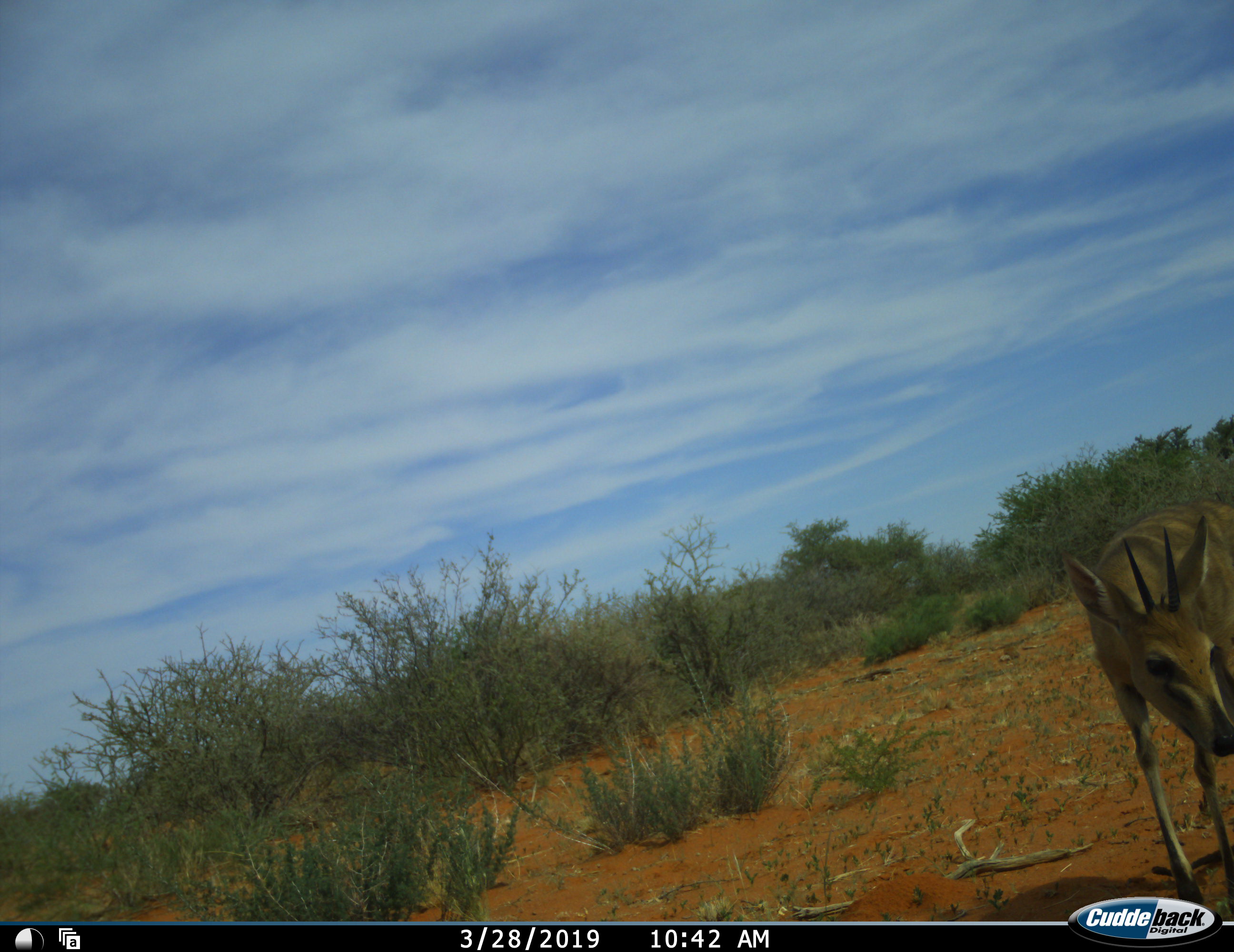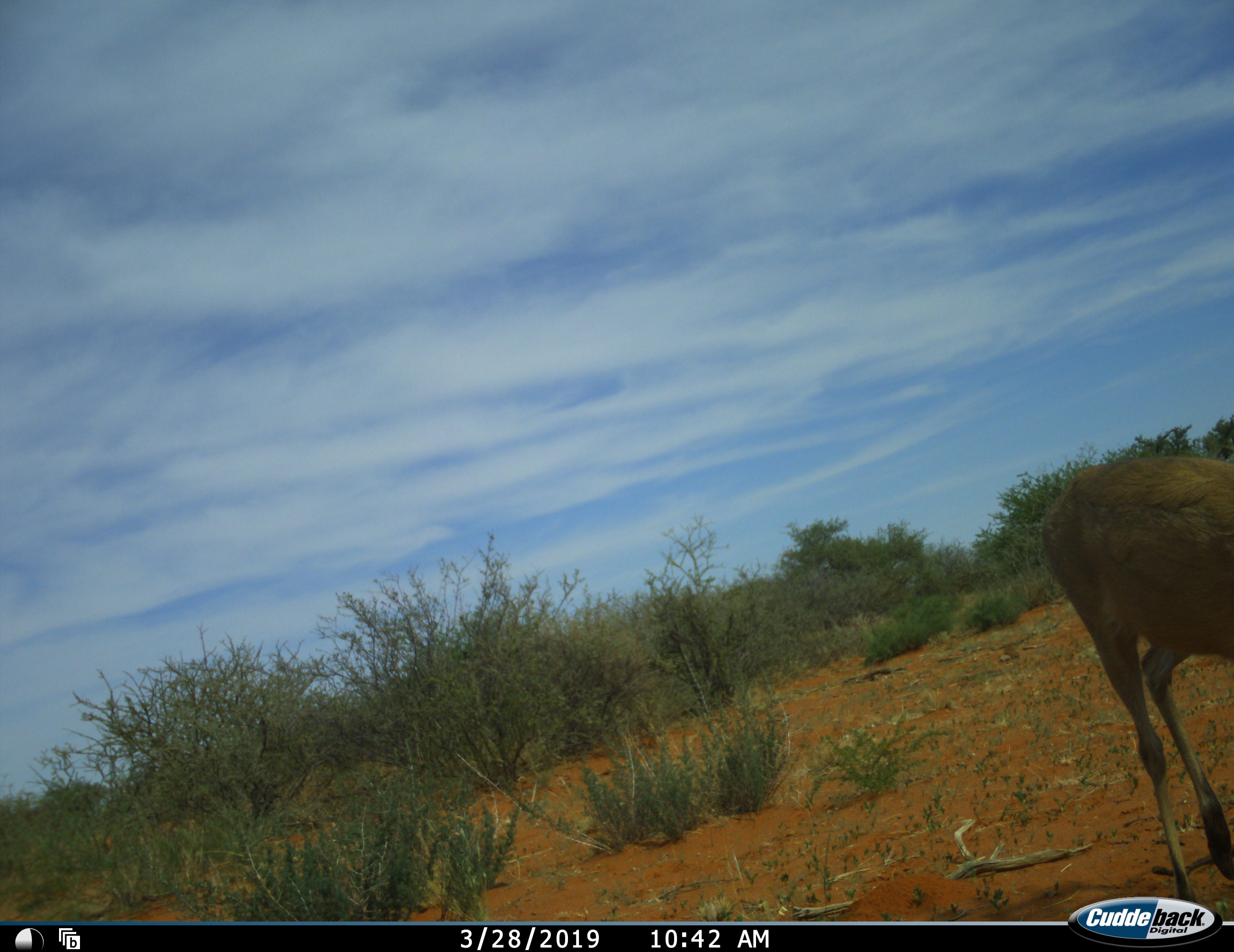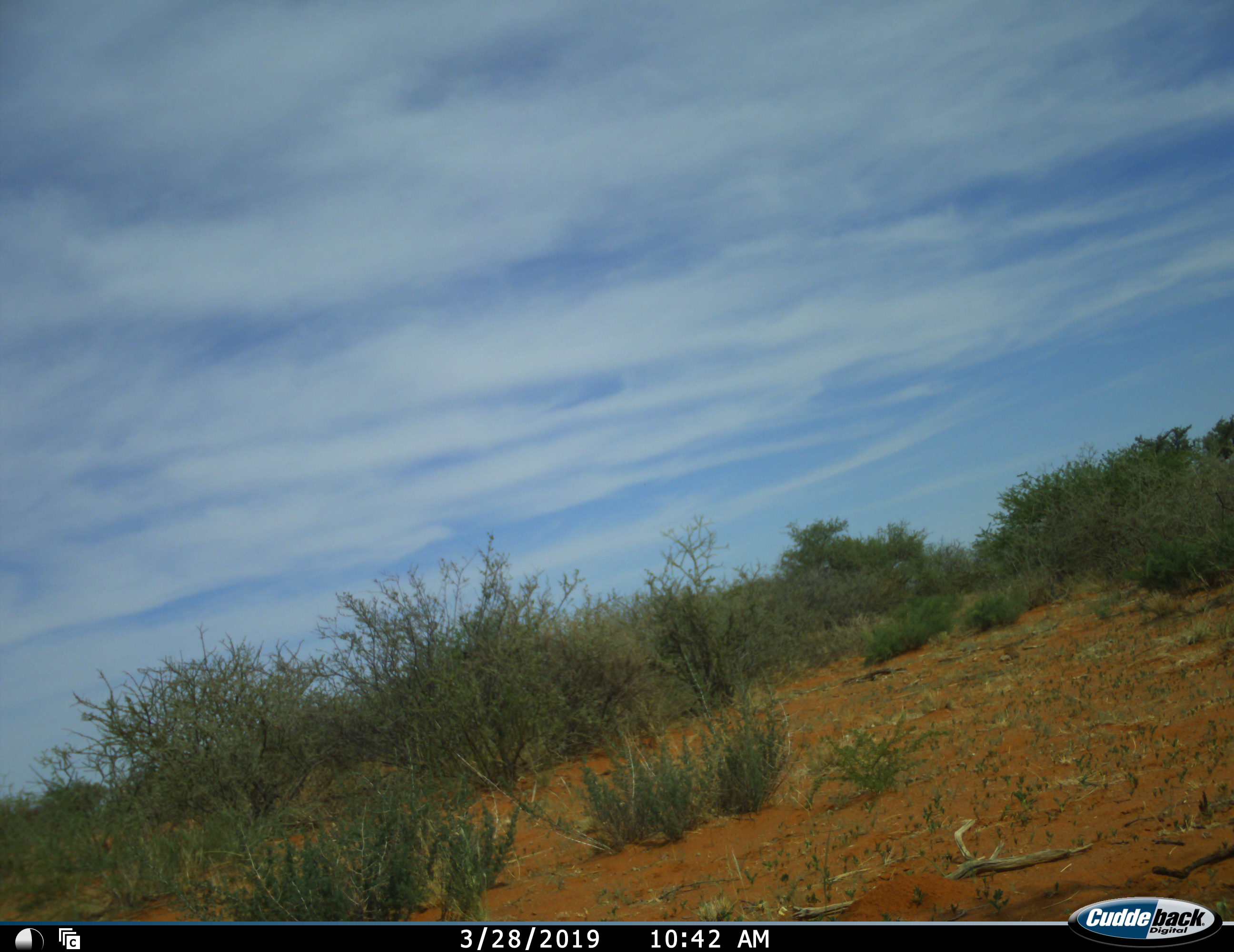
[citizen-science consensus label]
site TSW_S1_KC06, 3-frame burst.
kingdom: Animalia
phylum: Chordata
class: Mammalia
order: Artiodactyla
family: Bovidae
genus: Sylvicapra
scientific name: Sylvicapra grimmia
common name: common duiker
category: duikercommongrey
Duikercommongrey (common duiker) (Sylvicapra grimmia), count 1. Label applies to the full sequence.